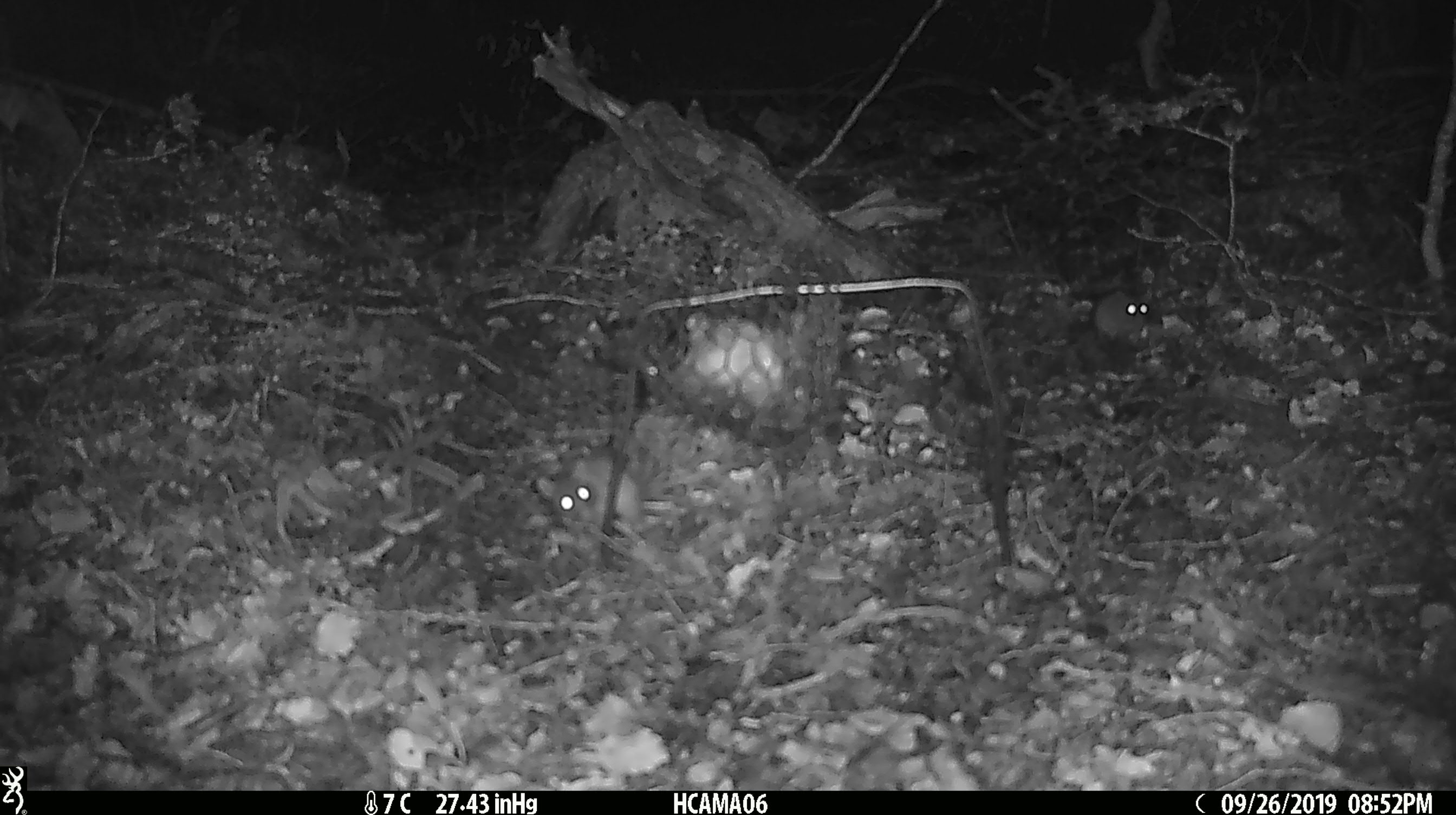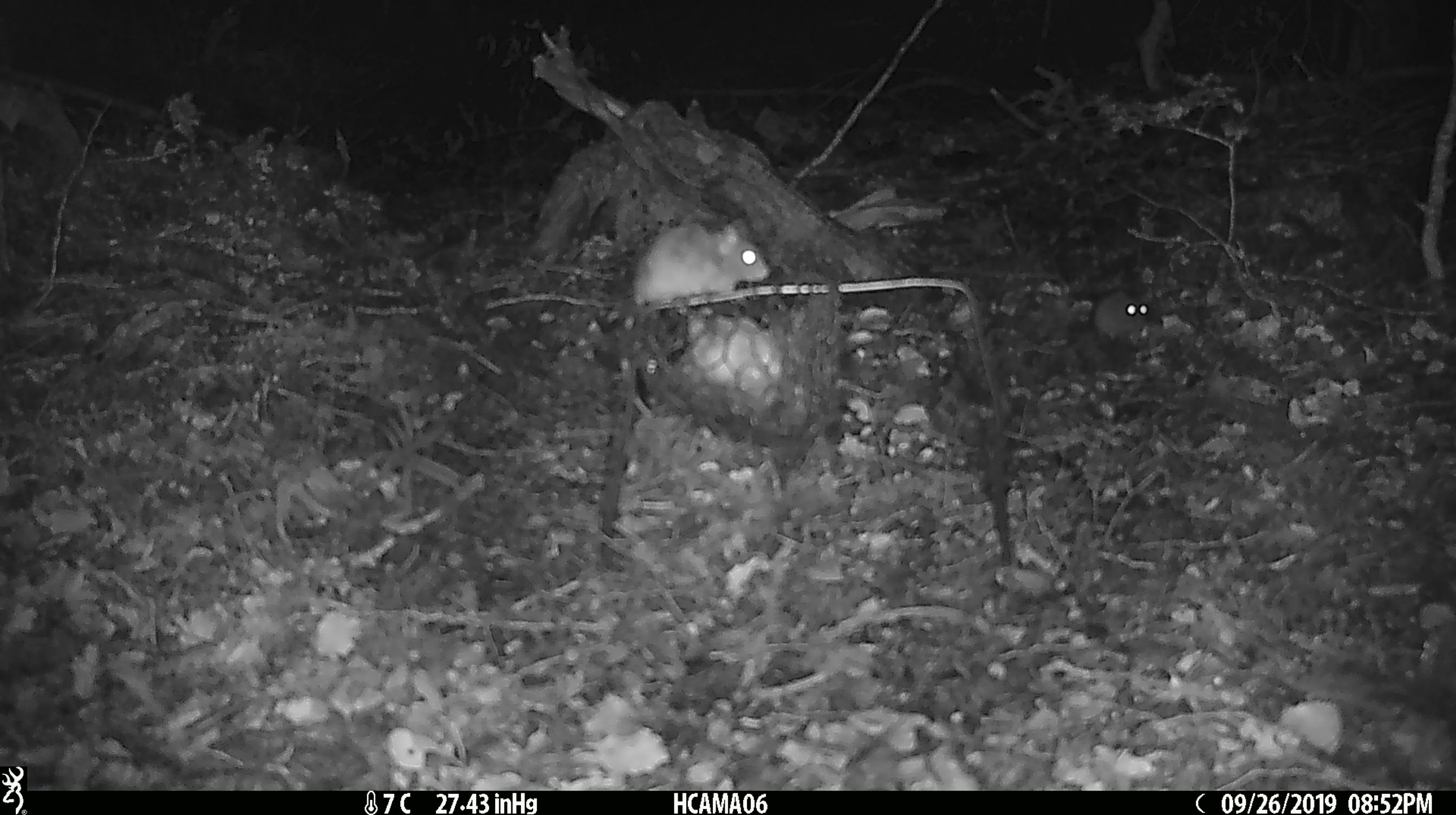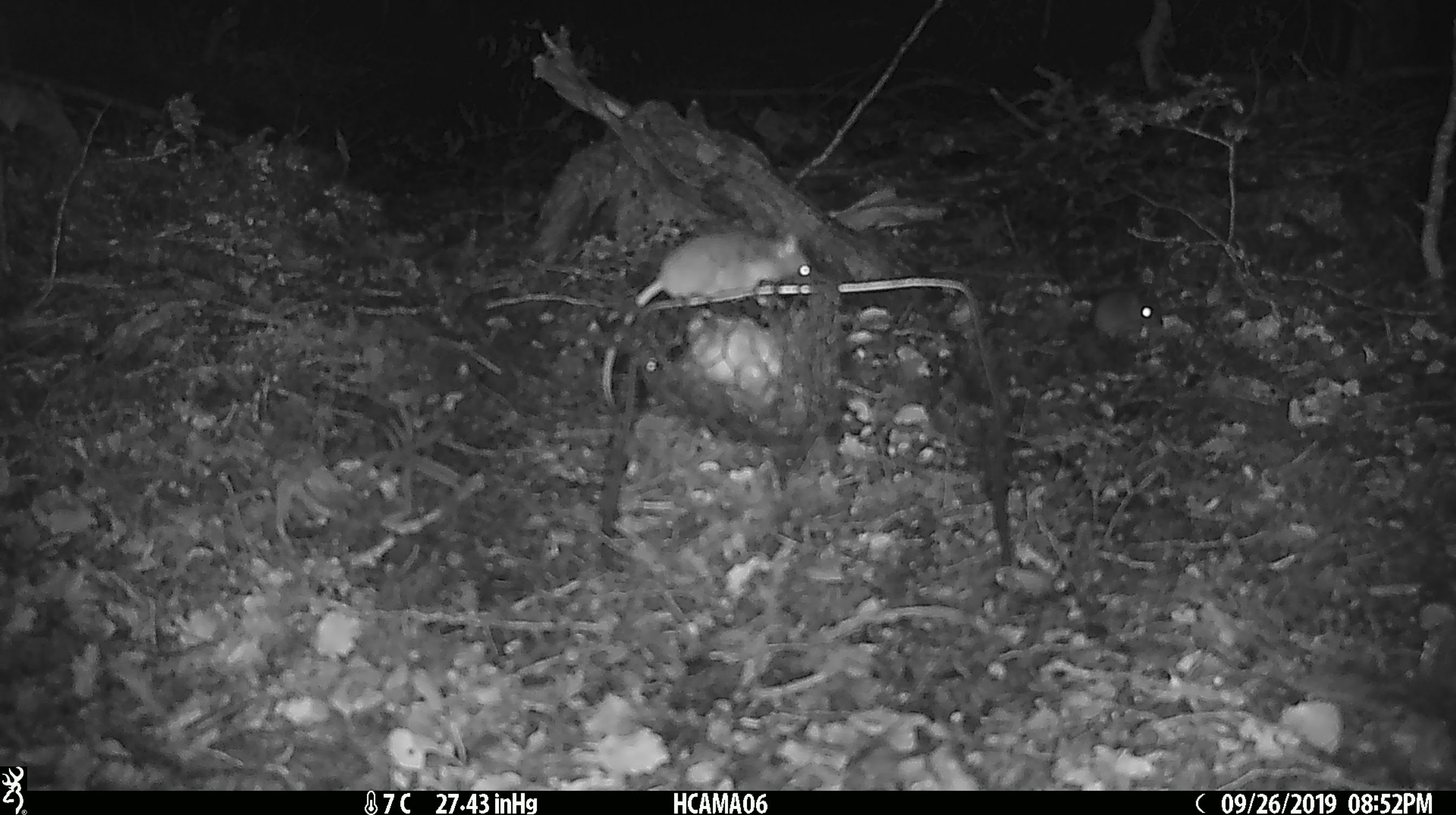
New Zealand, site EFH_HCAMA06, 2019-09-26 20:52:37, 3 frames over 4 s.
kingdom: Animalia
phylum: Chordata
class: Mammalia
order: Rodentia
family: Muridae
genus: Rattus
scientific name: Rattus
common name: rat